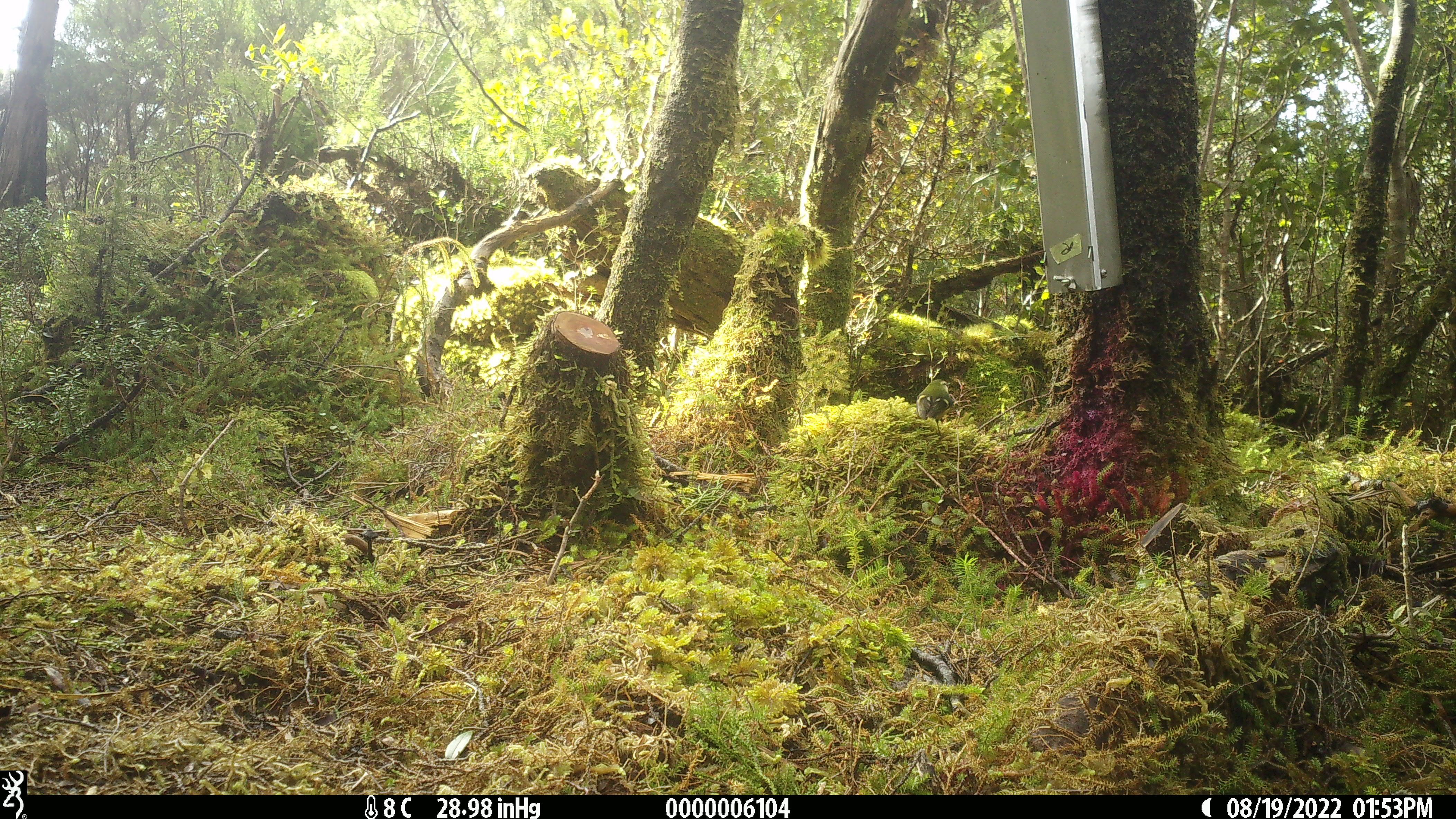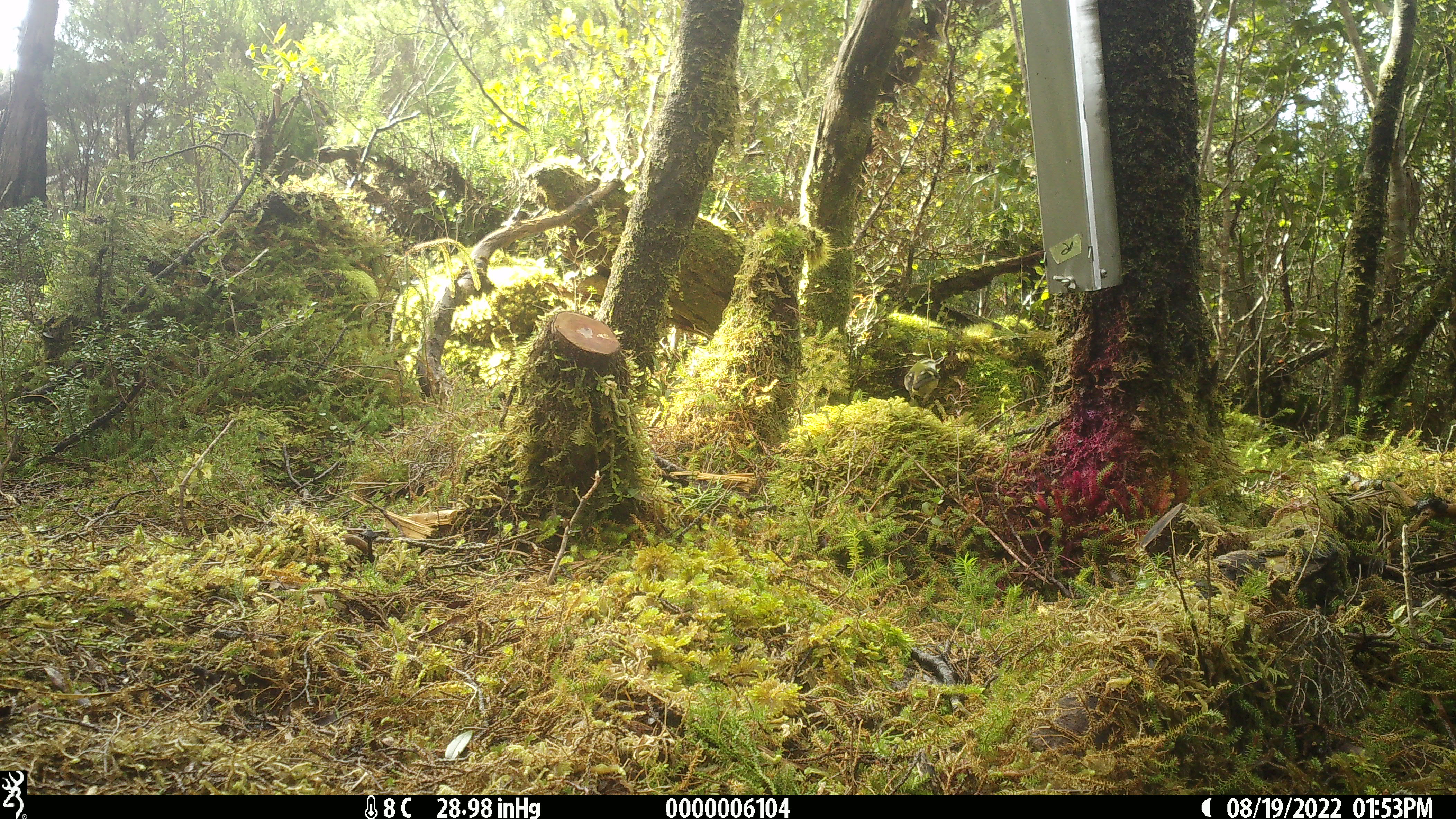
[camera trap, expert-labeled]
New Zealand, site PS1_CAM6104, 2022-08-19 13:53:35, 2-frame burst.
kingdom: Animalia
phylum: Chordata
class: Aves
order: Passeriformes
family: Acanthisittidae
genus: Acanthisitta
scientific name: Acanthisitta chloris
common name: rifleman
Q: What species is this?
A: Rifleman (Acanthisitta chloris).